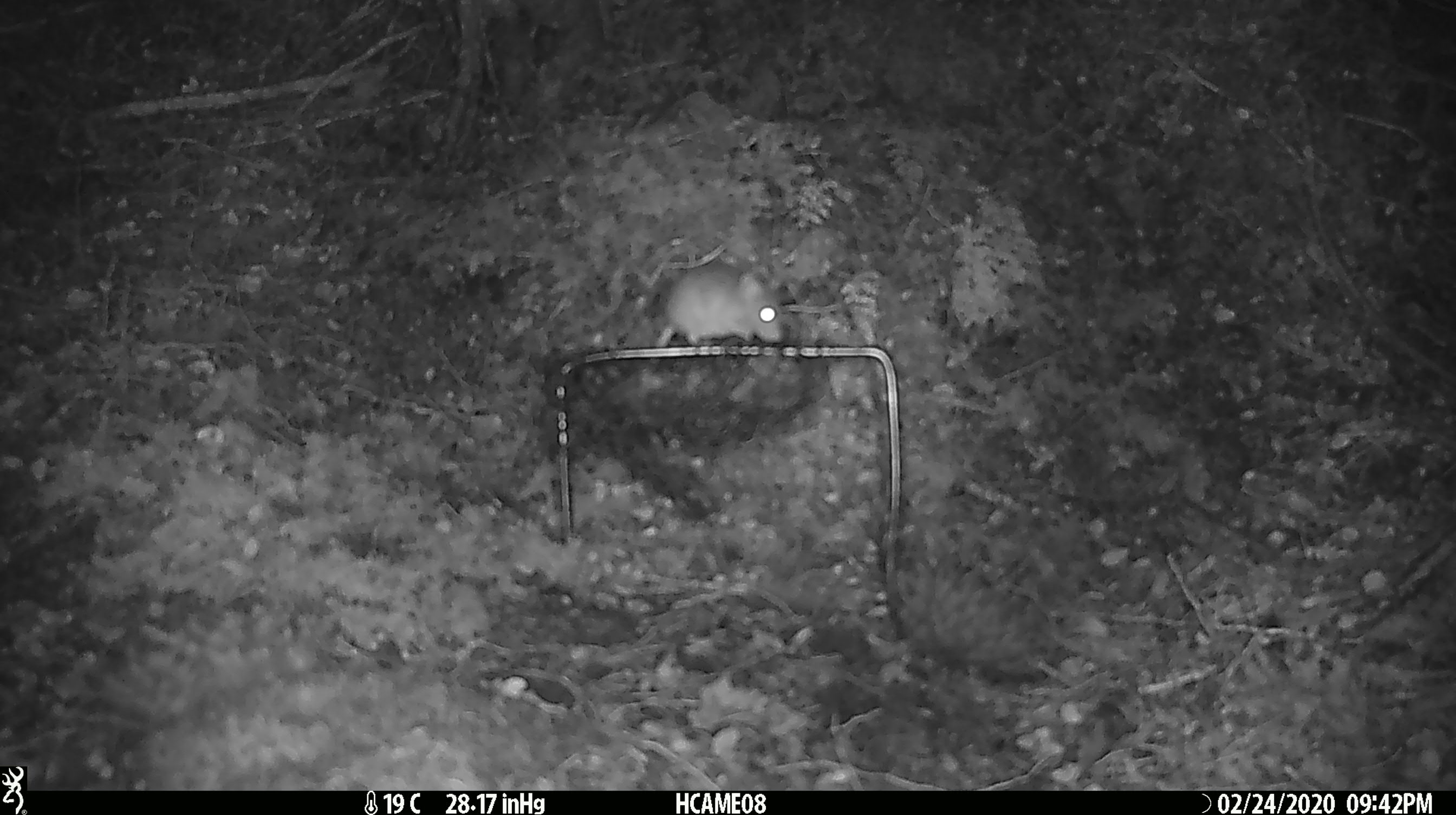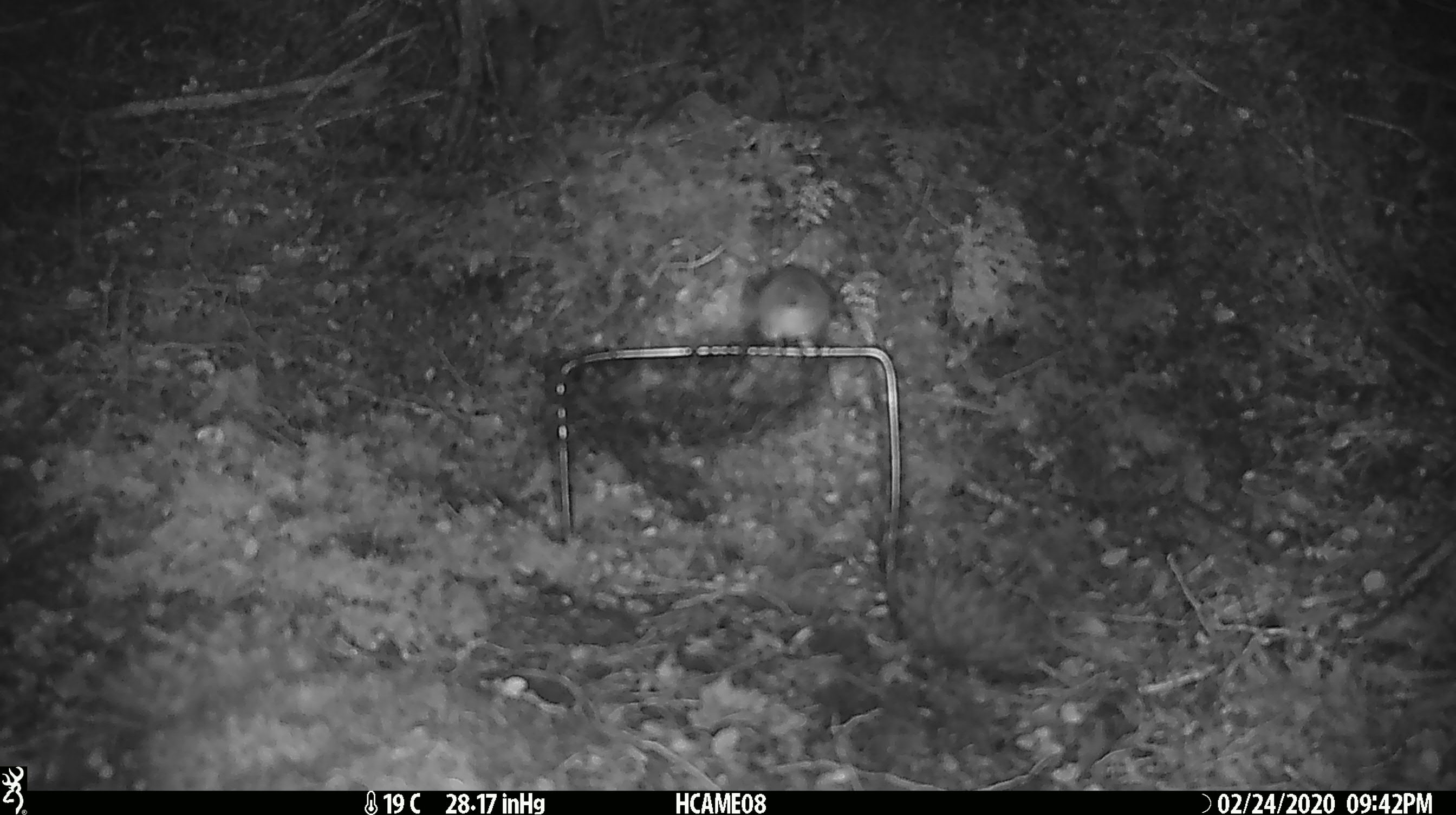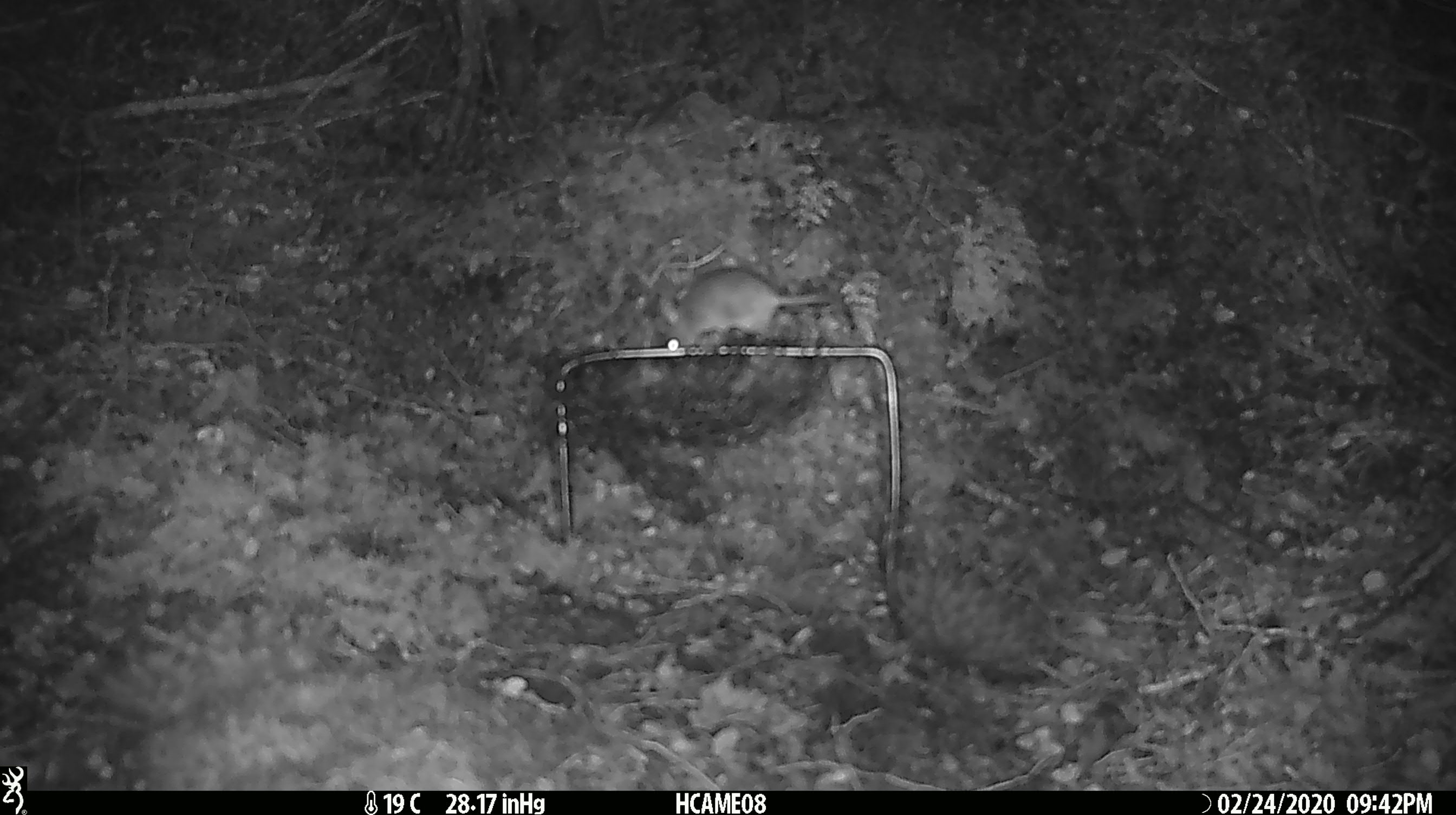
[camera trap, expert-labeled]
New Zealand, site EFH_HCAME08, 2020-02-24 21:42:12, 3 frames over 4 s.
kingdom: Animalia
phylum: Chordata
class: Mammalia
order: Rodentia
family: Muridae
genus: Mus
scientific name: Mus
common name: mouse